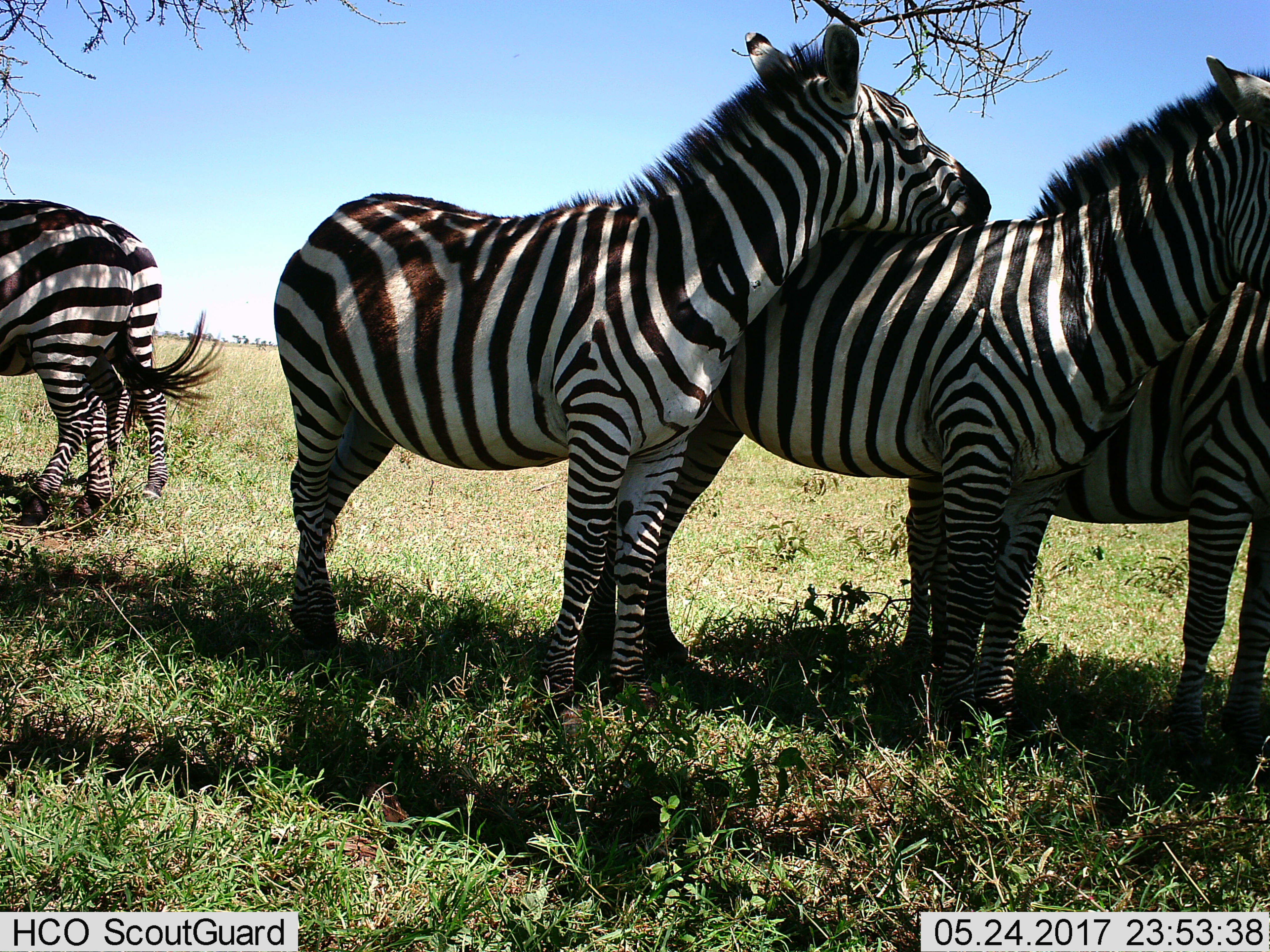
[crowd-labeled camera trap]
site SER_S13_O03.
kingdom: Animalia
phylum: Chordata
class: Mammalia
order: Perissodactyla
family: Equidae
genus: Equus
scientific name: Equus quagga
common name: plains zebra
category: zebraplains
Zebraplains (plains zebra) (Equus quagga), count 5. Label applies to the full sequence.